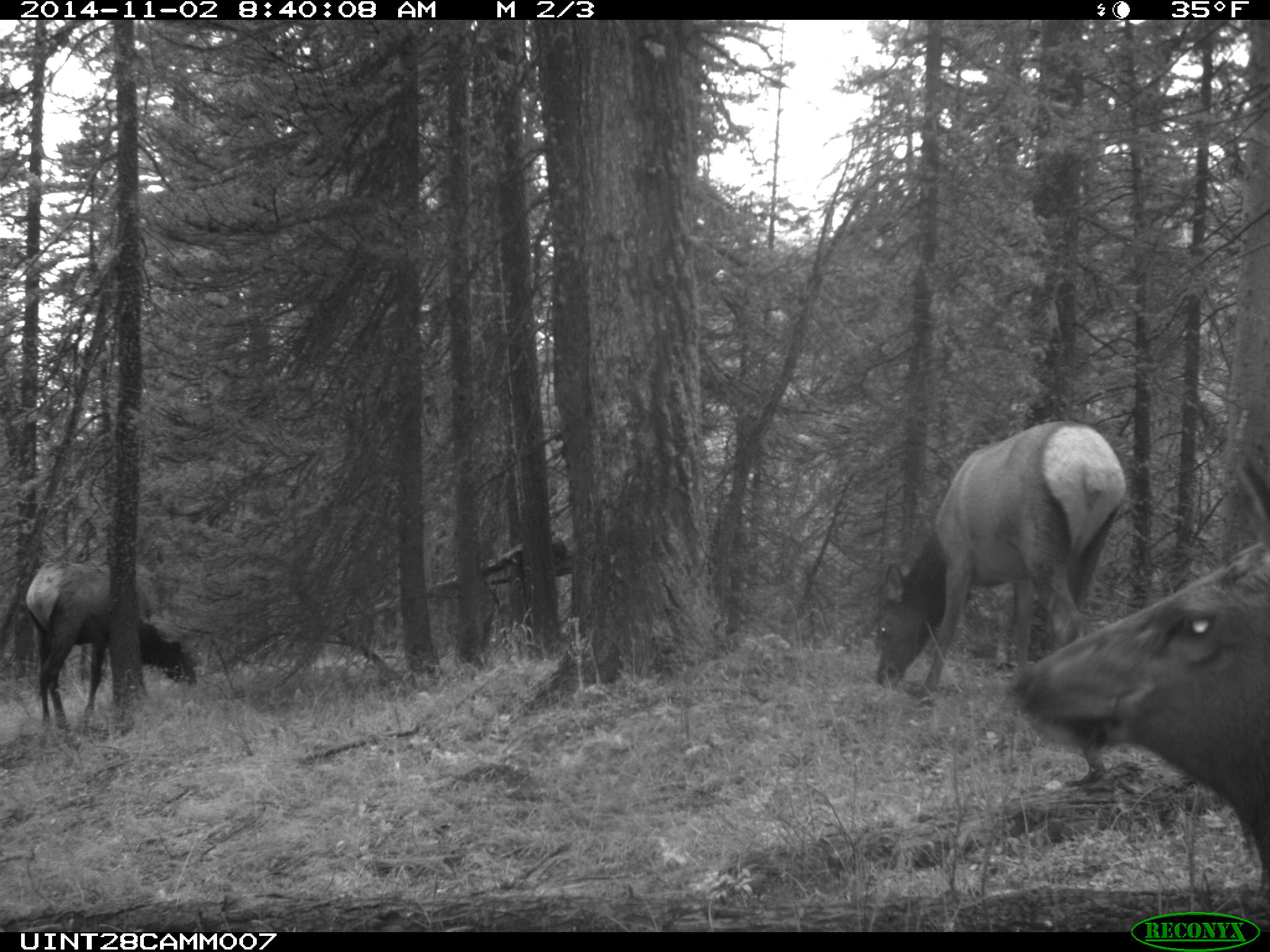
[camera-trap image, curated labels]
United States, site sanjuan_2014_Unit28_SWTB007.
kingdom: Animalia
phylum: Chordata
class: Mammalia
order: Artiodactyla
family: Cervidae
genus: Cervus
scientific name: Cervus elaphus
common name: red deer